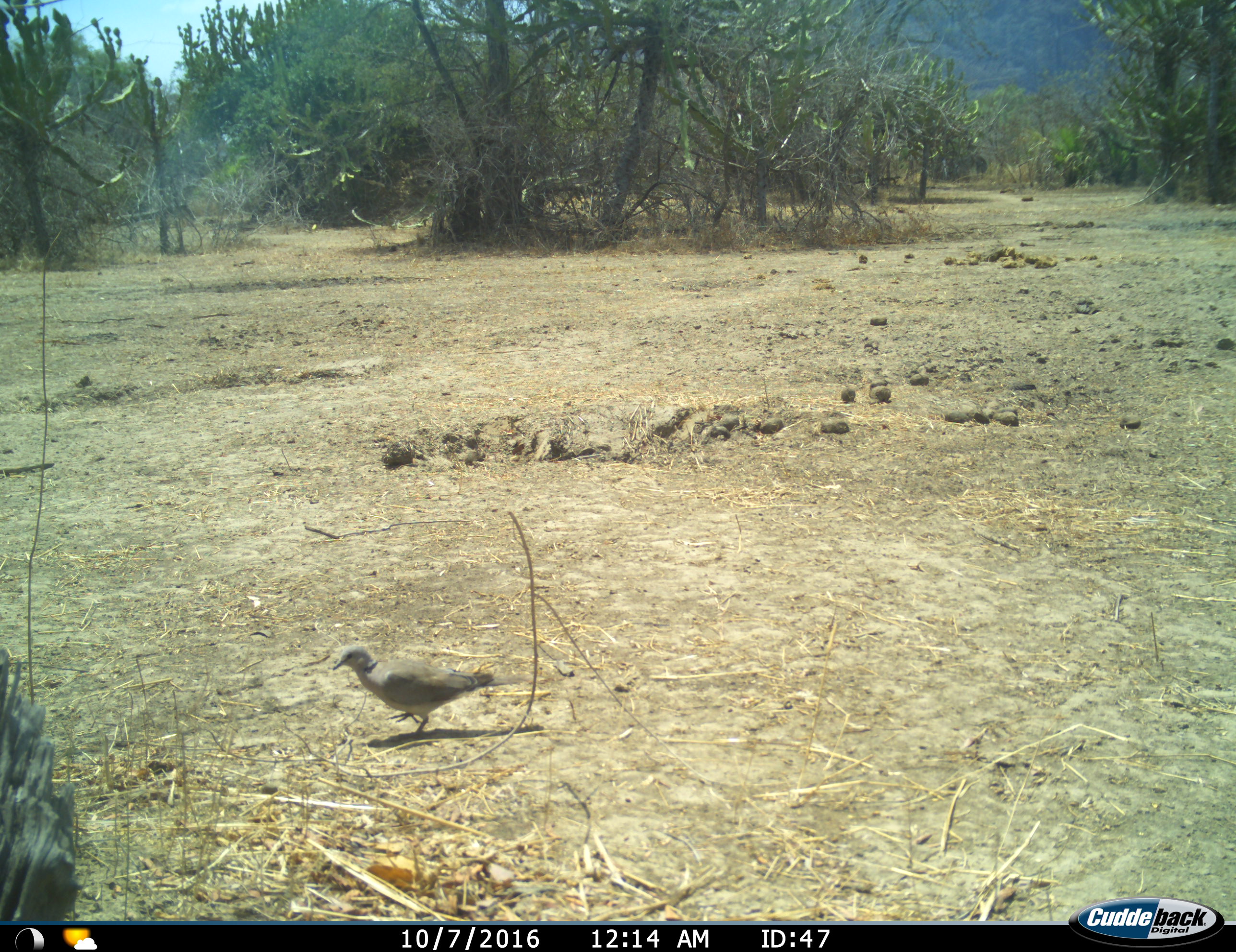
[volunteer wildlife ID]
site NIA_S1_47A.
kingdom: Animalia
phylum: Chordata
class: Aves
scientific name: Aves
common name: bird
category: birdother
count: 1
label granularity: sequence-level